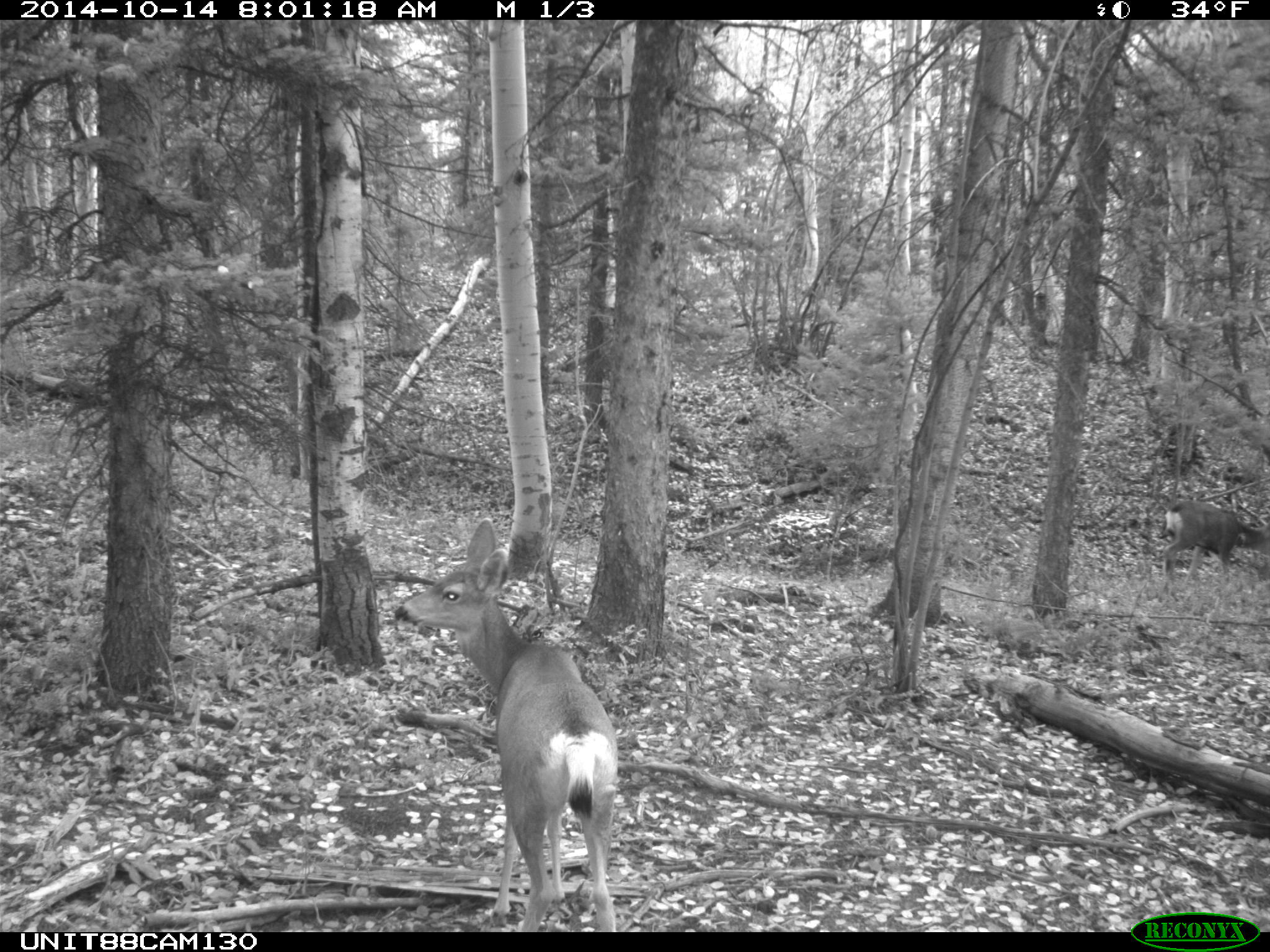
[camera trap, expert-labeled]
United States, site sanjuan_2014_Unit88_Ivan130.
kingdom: Animalia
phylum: Chordata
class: Mammalia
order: Artiodactyla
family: Cervidae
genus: Odocoileus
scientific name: Odocoileus hemionus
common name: mule deer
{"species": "Odocoileus hemionus (mule deer)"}